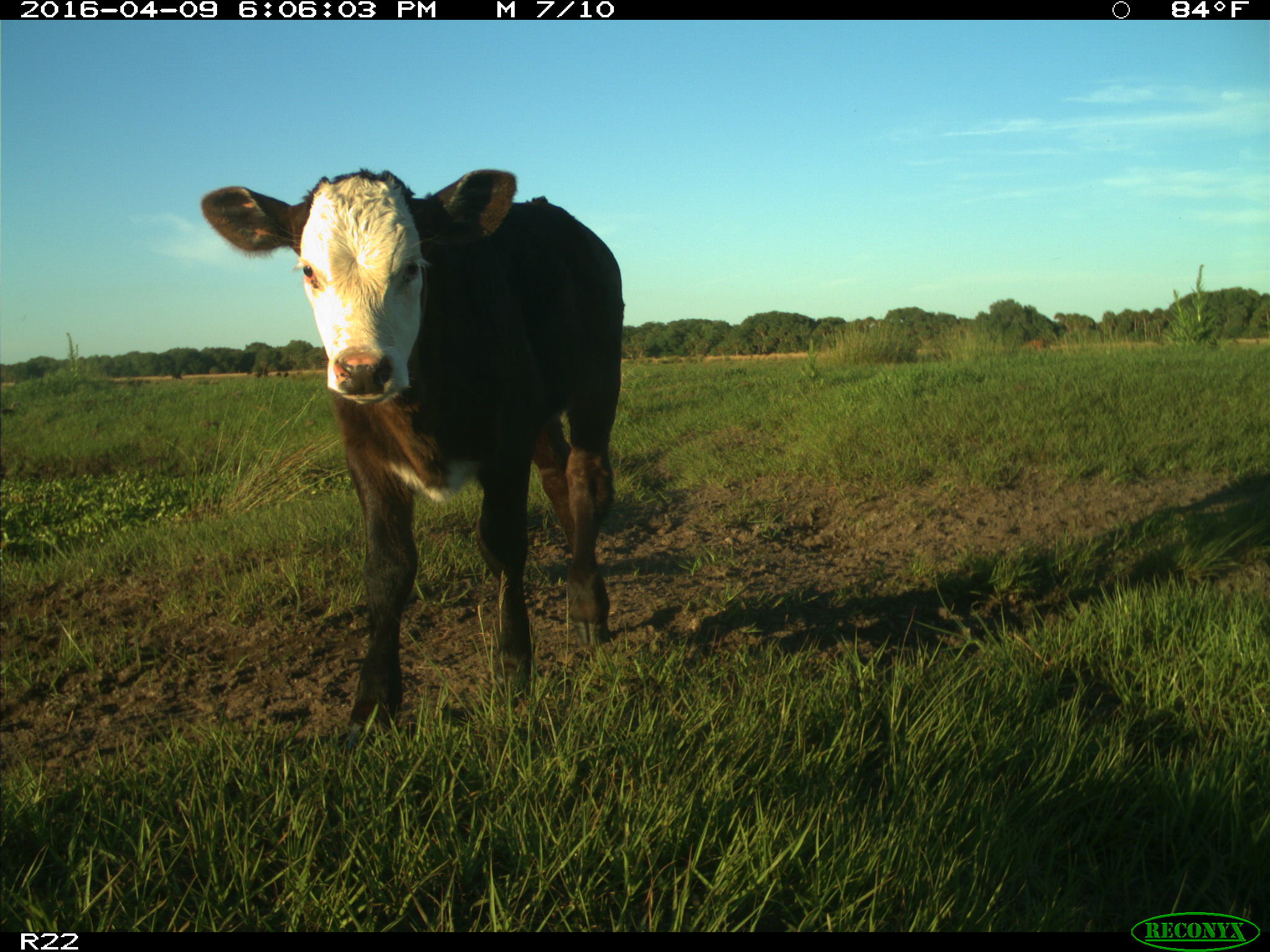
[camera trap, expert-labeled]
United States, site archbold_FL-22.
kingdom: Animalia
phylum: Chordata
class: Mammalia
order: Artiodactyla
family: Bovidae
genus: Bos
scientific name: Bos taurus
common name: domestic cow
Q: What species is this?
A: Bos taurus (domestic cow).